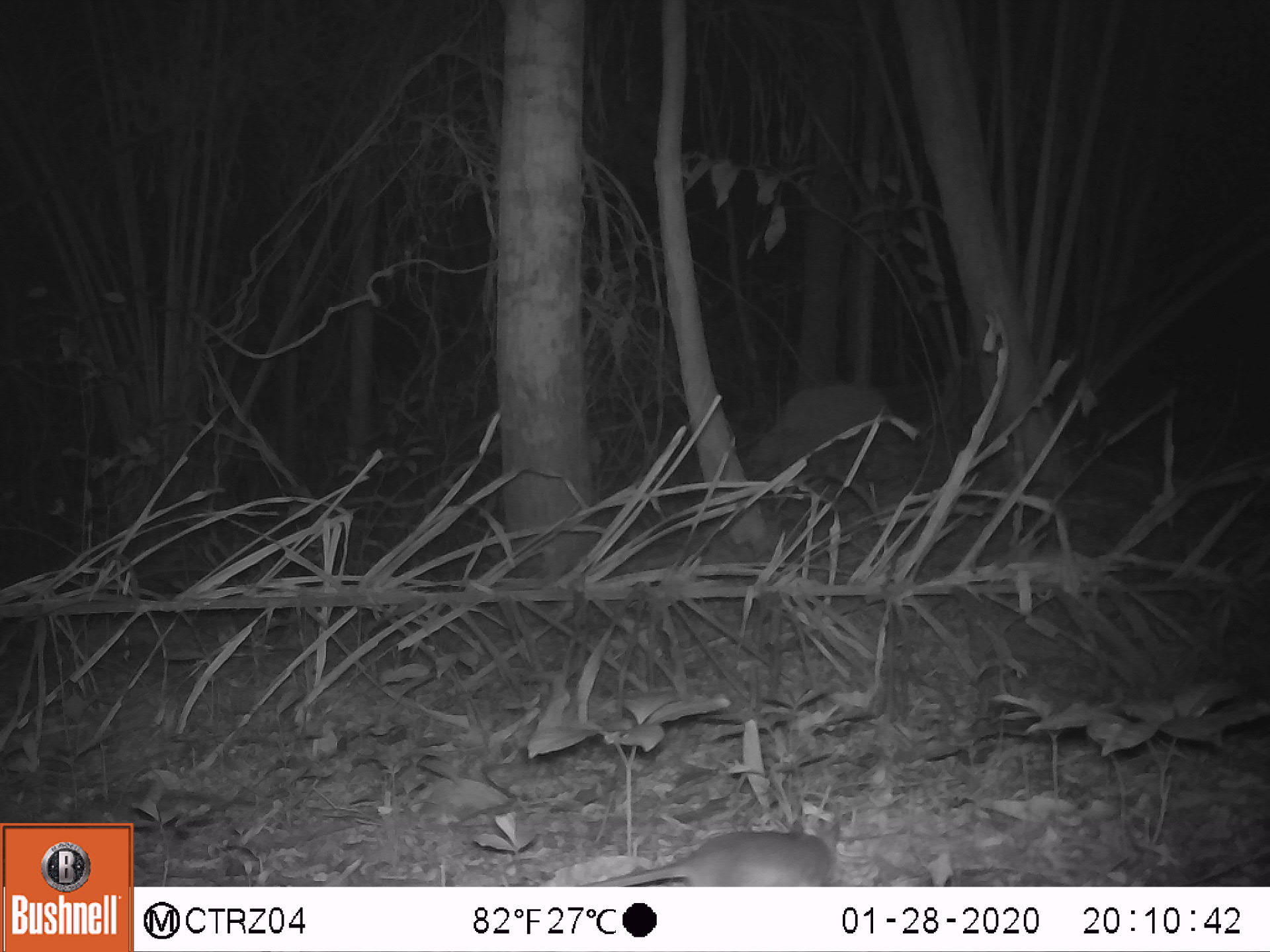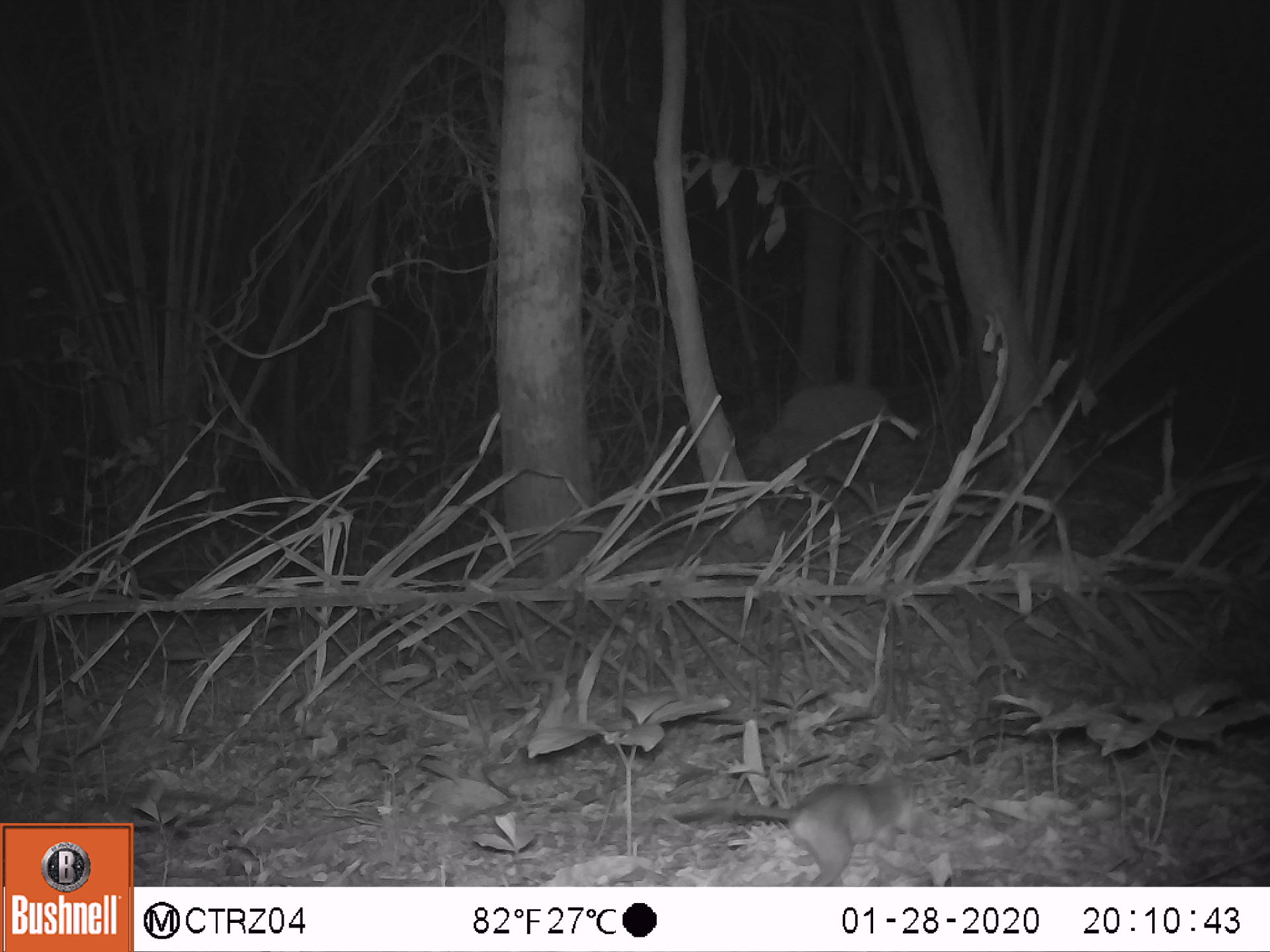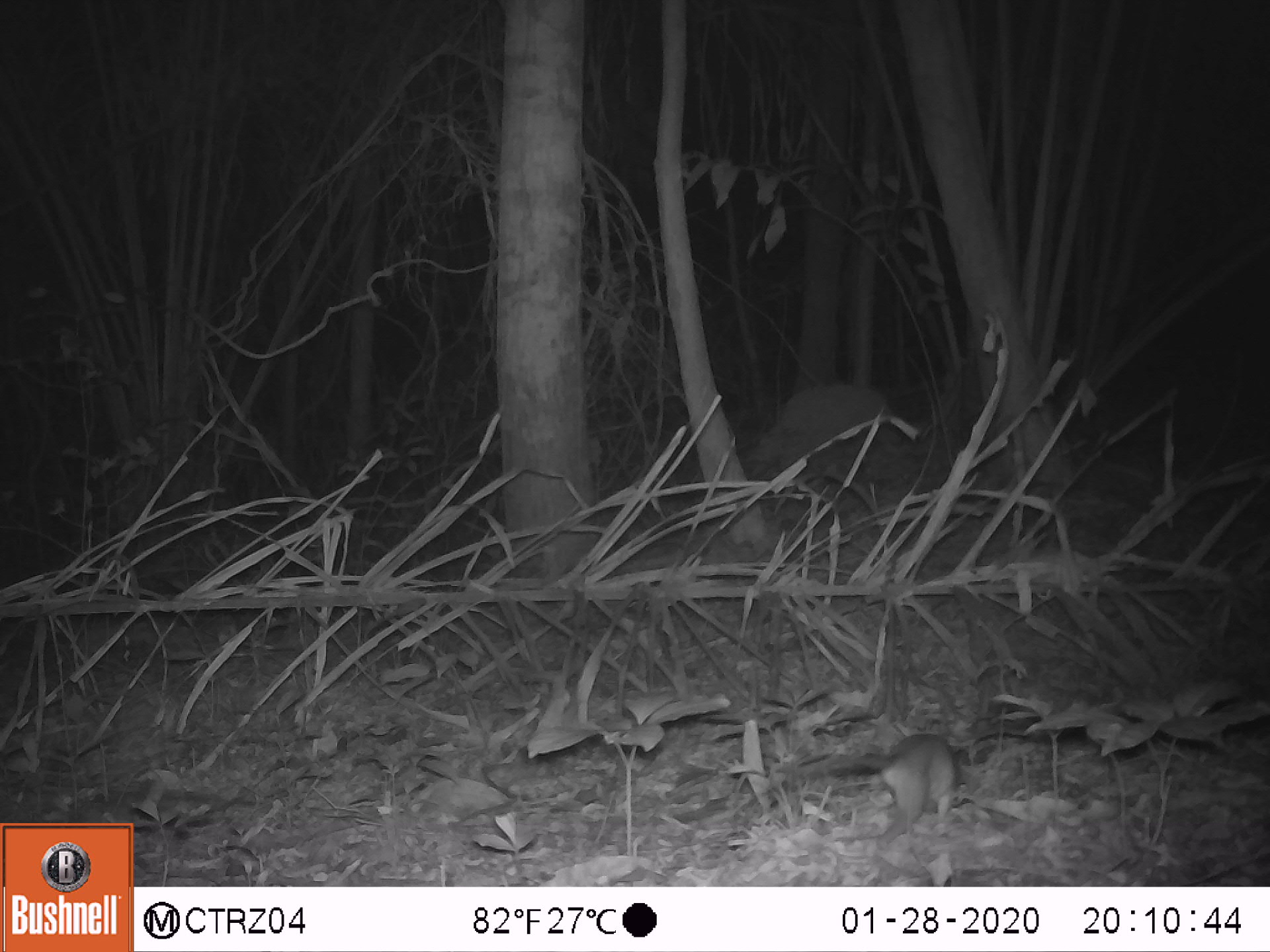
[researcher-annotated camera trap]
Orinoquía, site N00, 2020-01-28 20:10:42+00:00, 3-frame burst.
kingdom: Animalia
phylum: Chordata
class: Mammalia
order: Rodentia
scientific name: Rodentia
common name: rodent